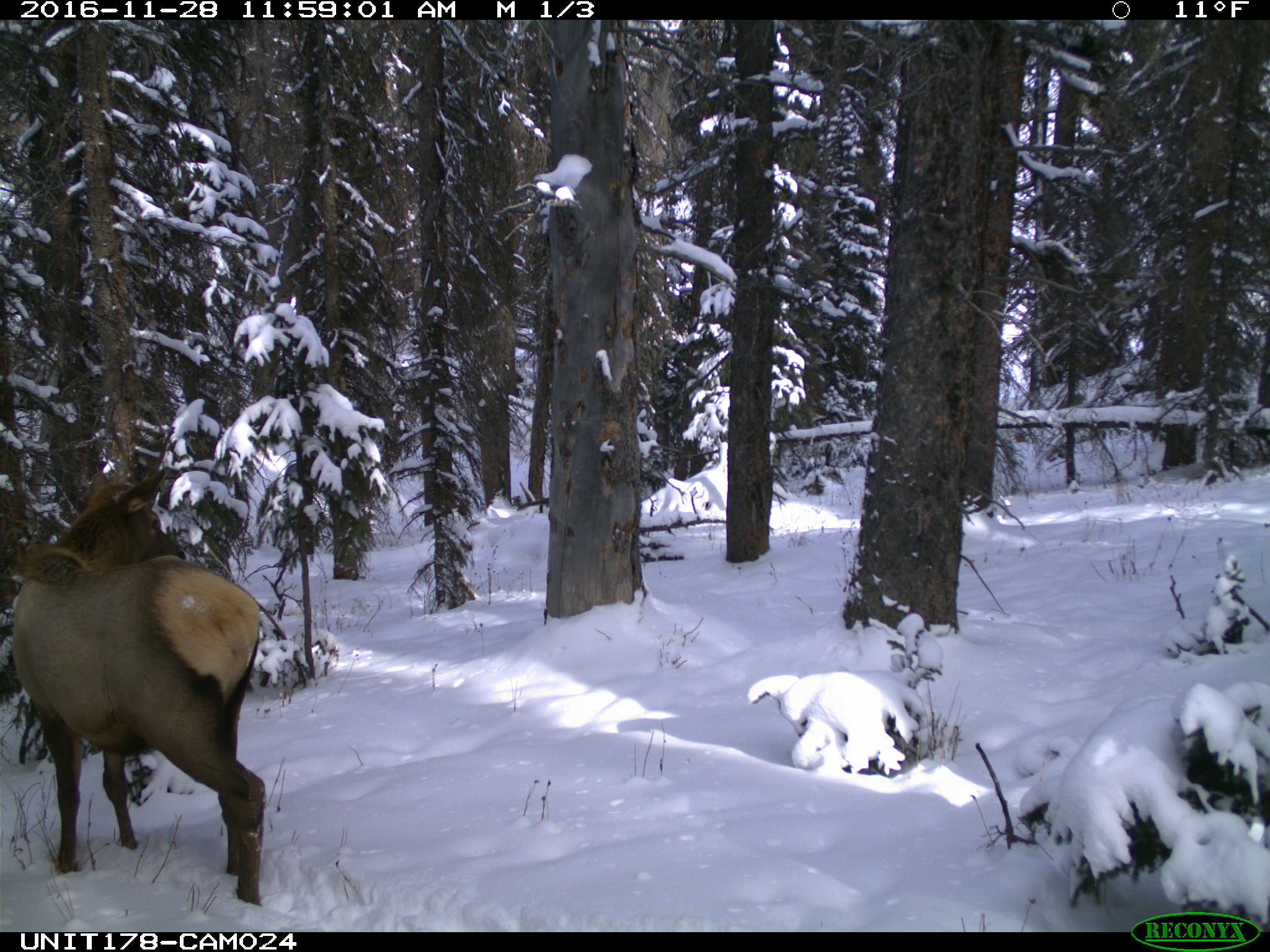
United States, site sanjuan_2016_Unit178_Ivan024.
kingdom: Animalia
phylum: Chordata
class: Mammalia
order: Artiodactyla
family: Cervidae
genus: Cervus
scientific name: Cervus elaphus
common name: red deer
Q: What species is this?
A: Cervus elaphus (red deer).